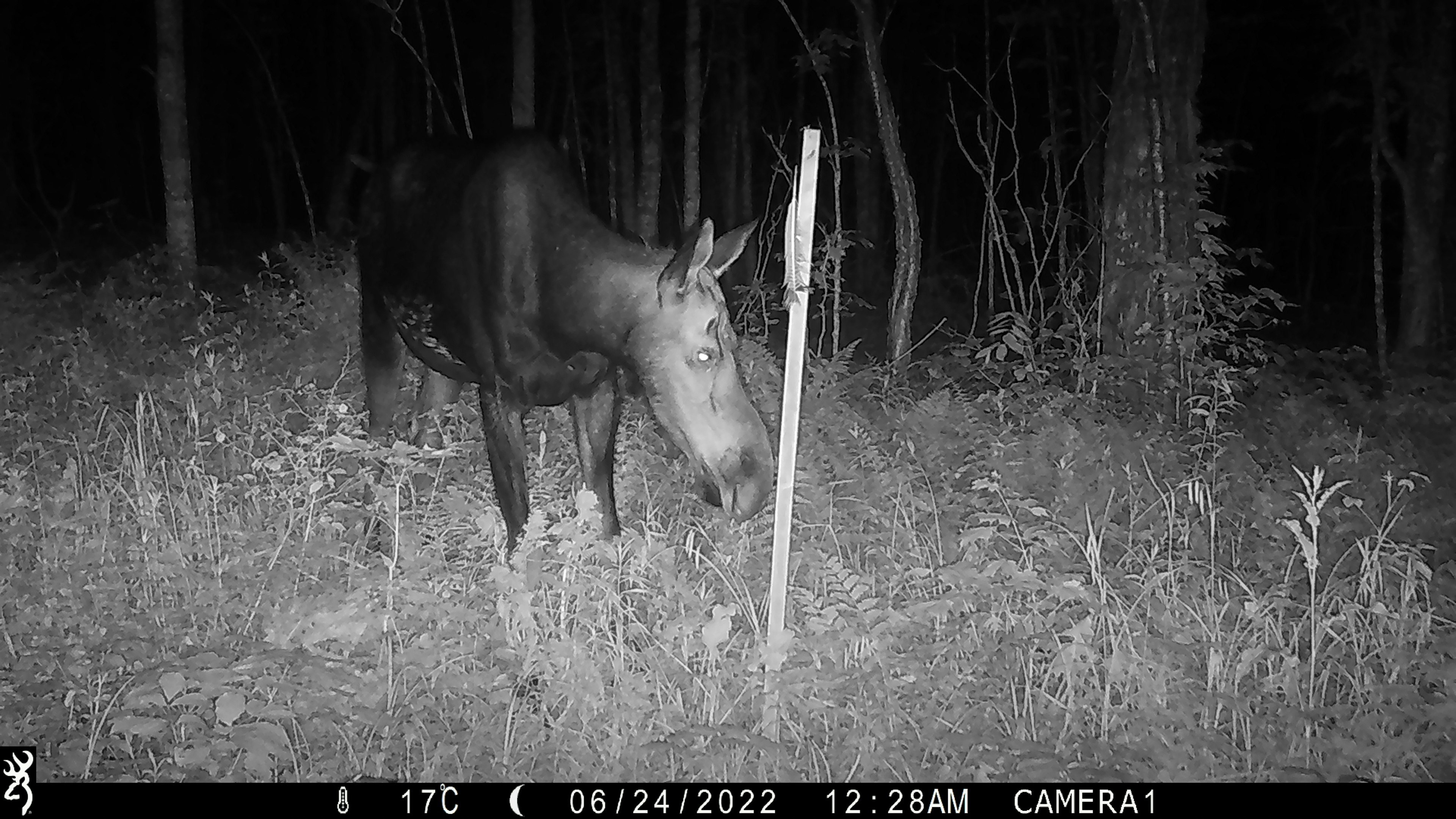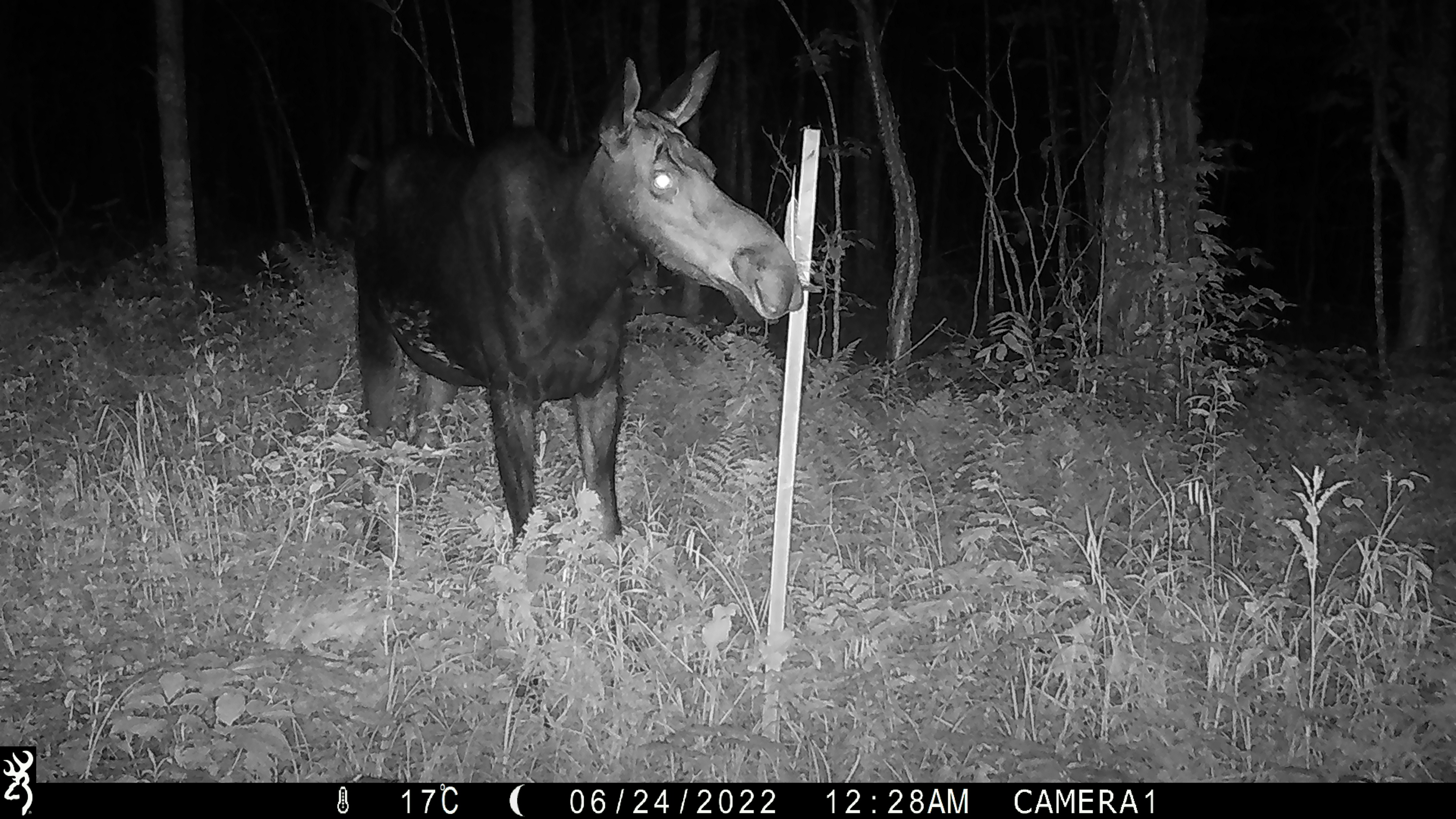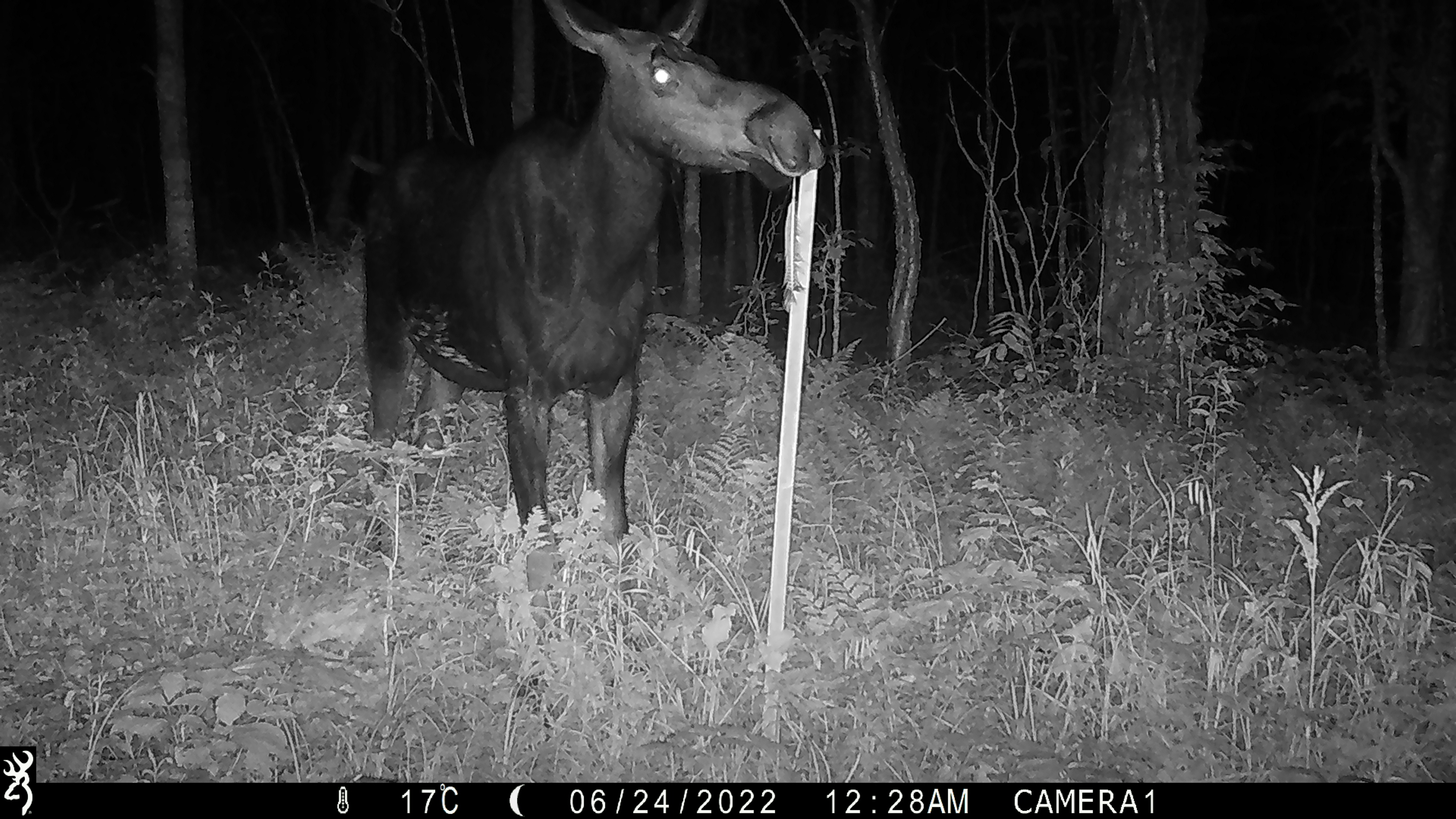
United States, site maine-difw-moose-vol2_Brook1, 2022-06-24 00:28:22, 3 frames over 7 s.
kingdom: Animalia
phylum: Chordata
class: Mammalia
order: Artiodactyla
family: Cervidae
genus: Alces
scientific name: Alces alces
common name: moose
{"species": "moose (Alces alces)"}